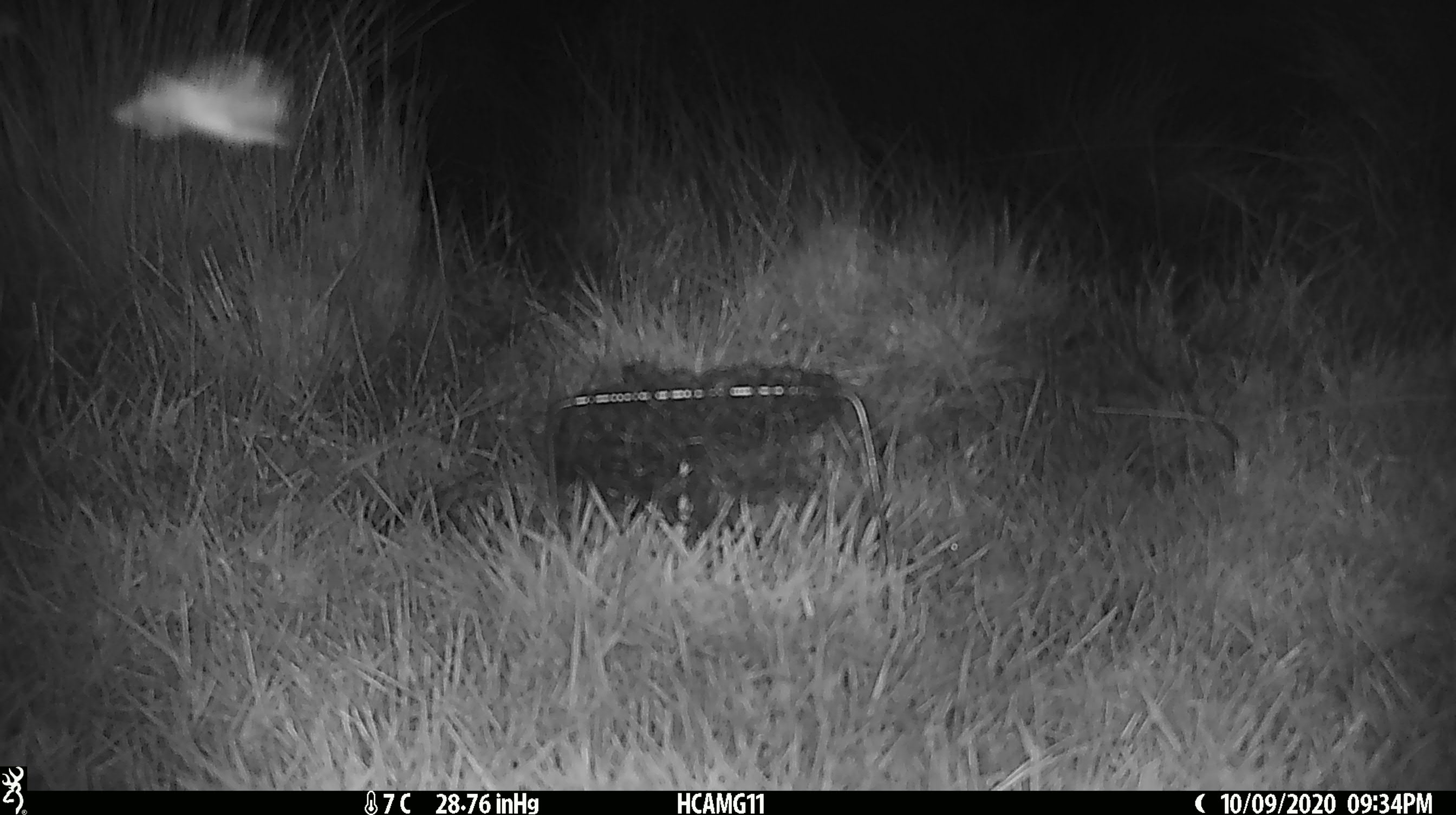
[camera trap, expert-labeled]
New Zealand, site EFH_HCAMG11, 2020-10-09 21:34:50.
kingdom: Animalia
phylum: Arthropoda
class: Insecta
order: Lepidoptera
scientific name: Lepidoptera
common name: moth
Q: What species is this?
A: Moth (Lepidoptera).